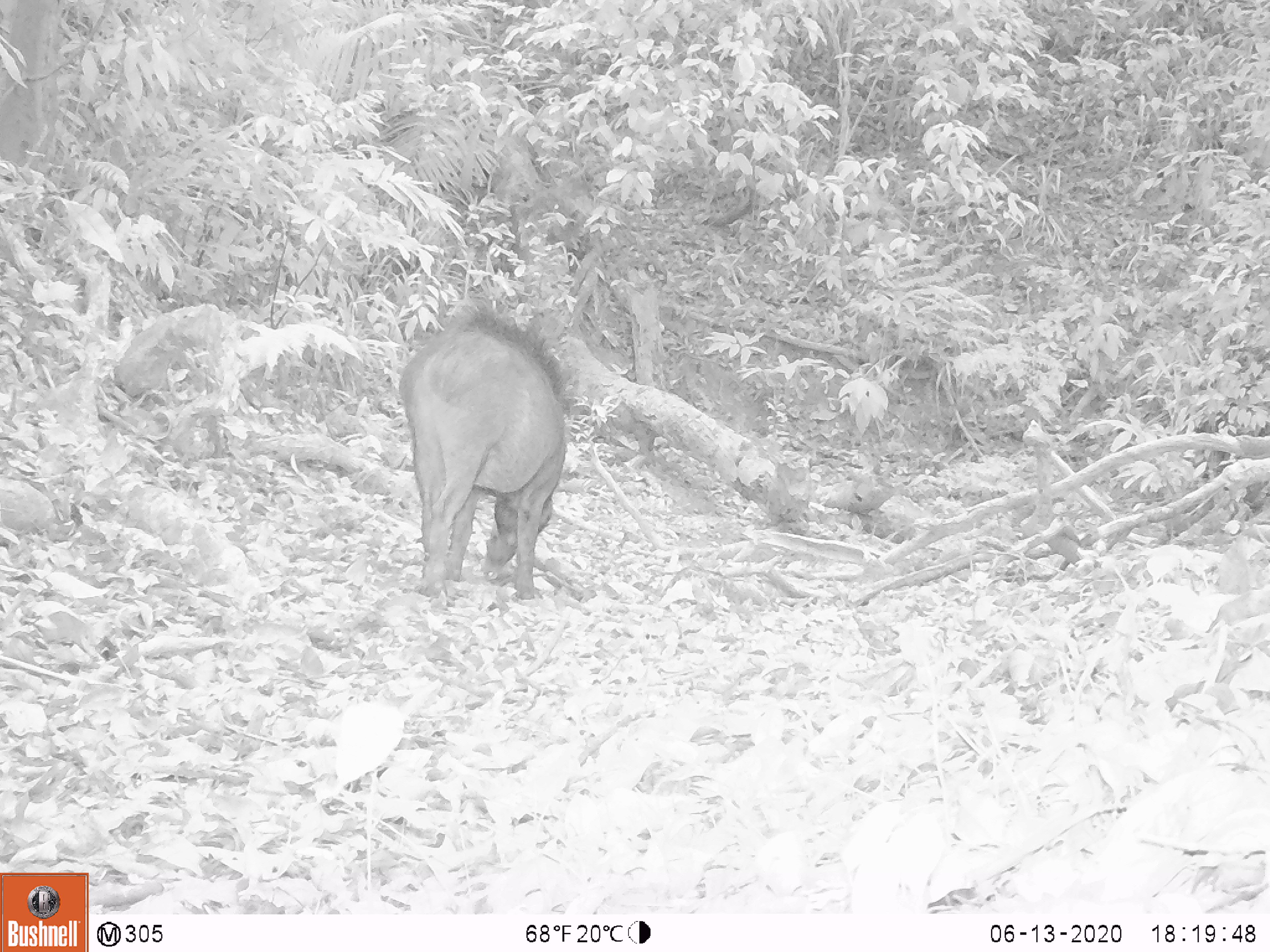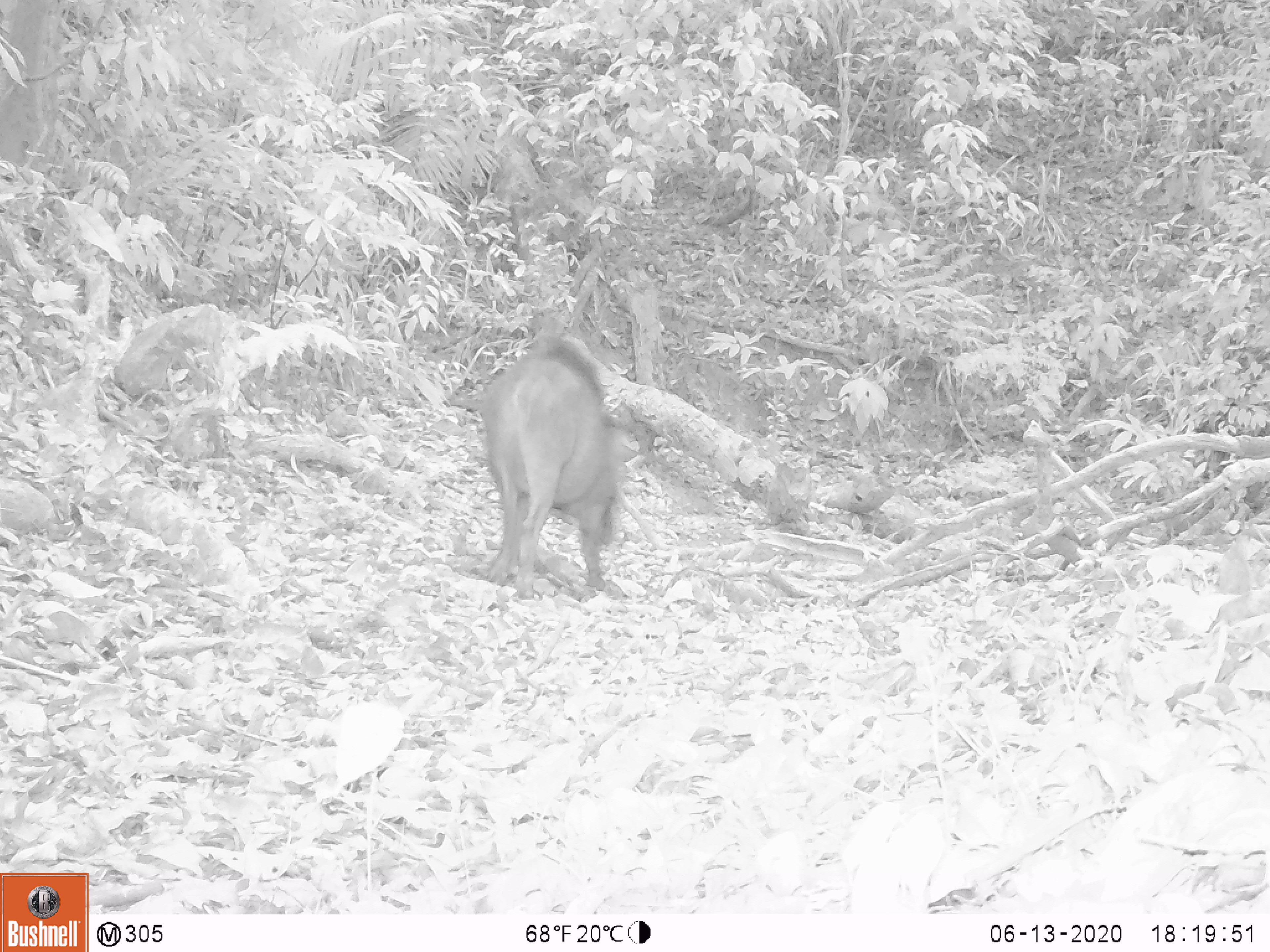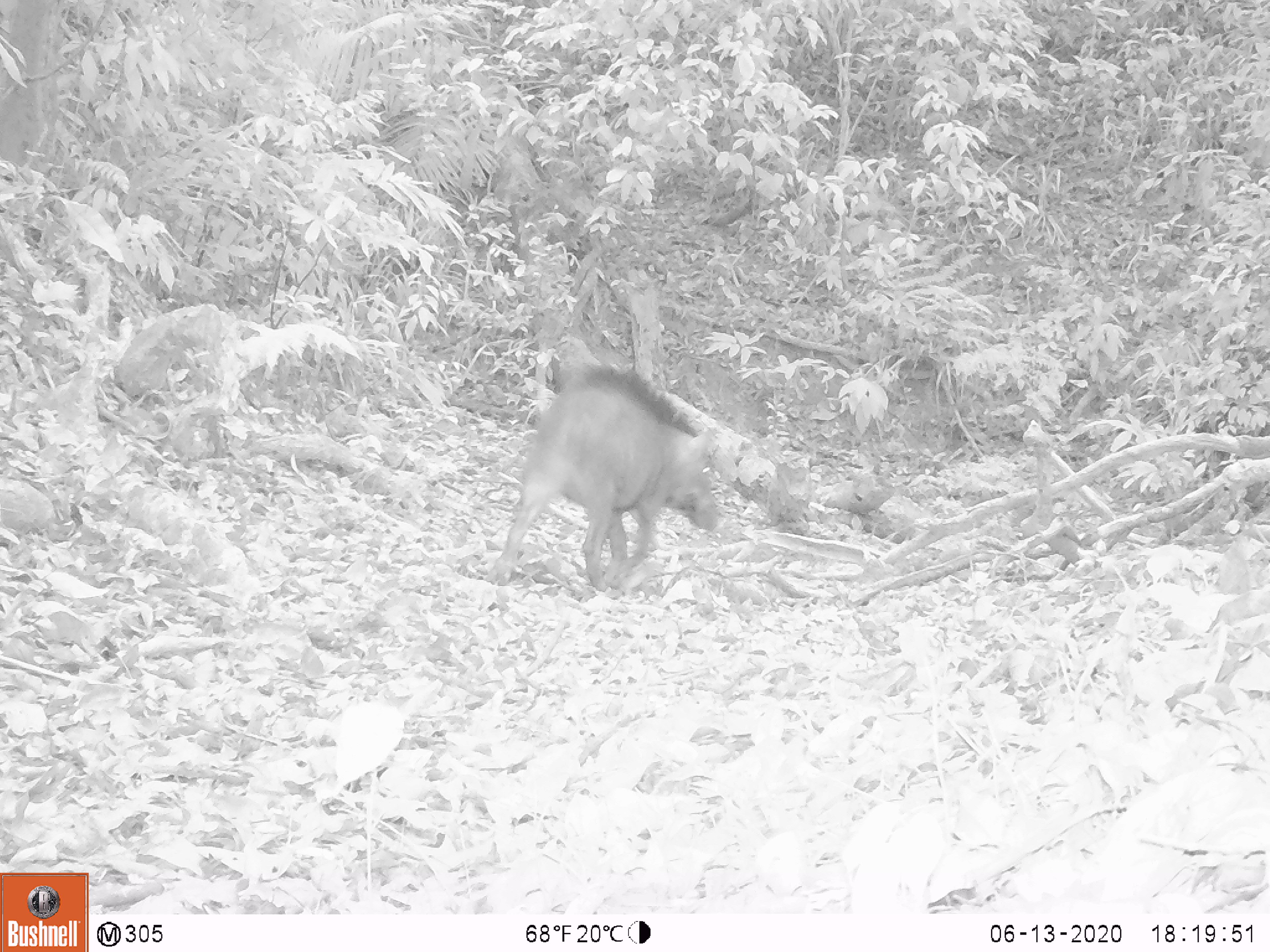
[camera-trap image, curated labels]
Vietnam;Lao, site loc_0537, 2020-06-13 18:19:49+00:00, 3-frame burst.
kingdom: Animalia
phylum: Chordata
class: Mammalia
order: Artiodactyla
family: Suidae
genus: Sus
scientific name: Sus scrofa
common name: eurasian wild pig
Eurasian wild pig (Sus scrofa). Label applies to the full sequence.